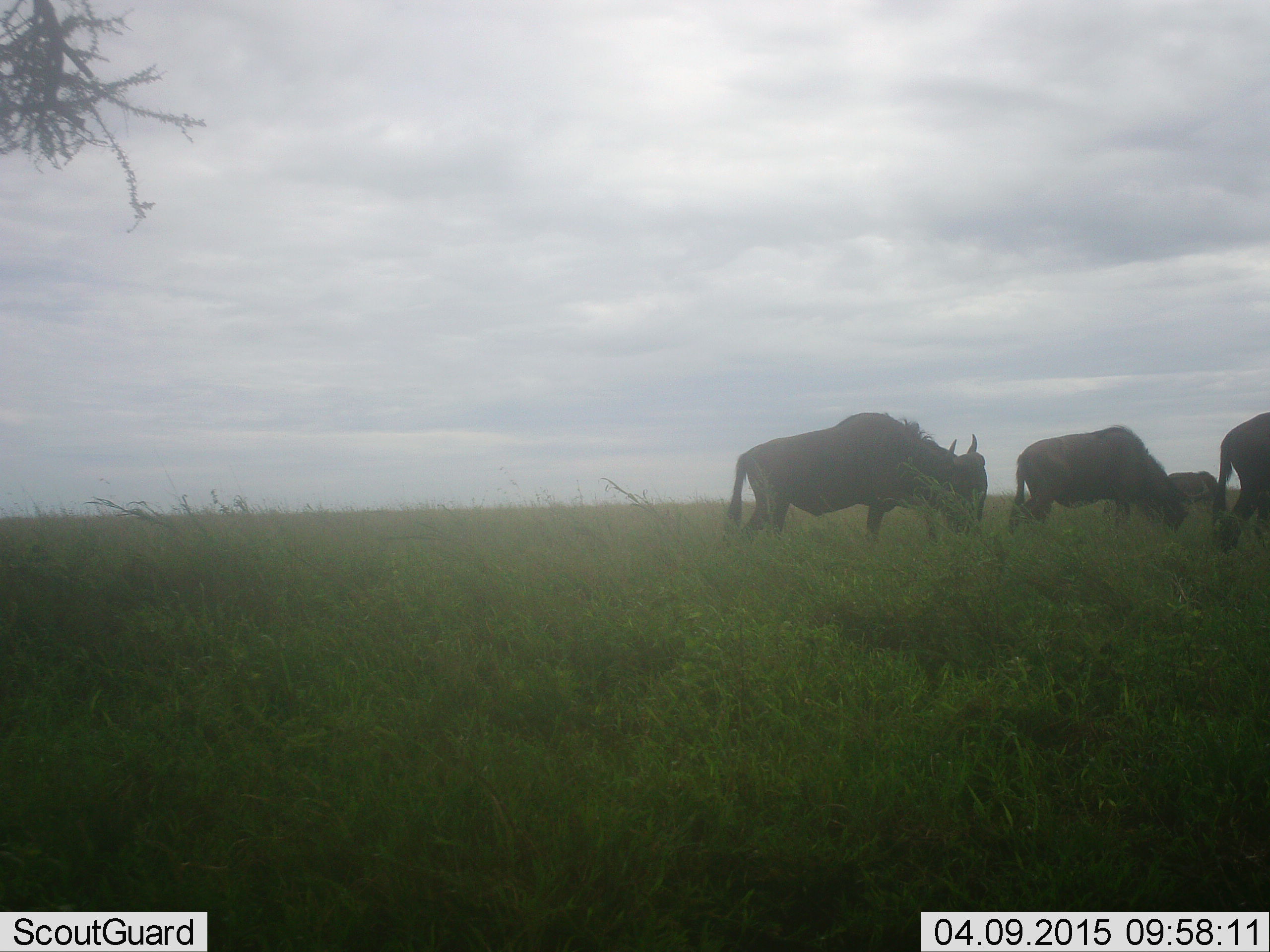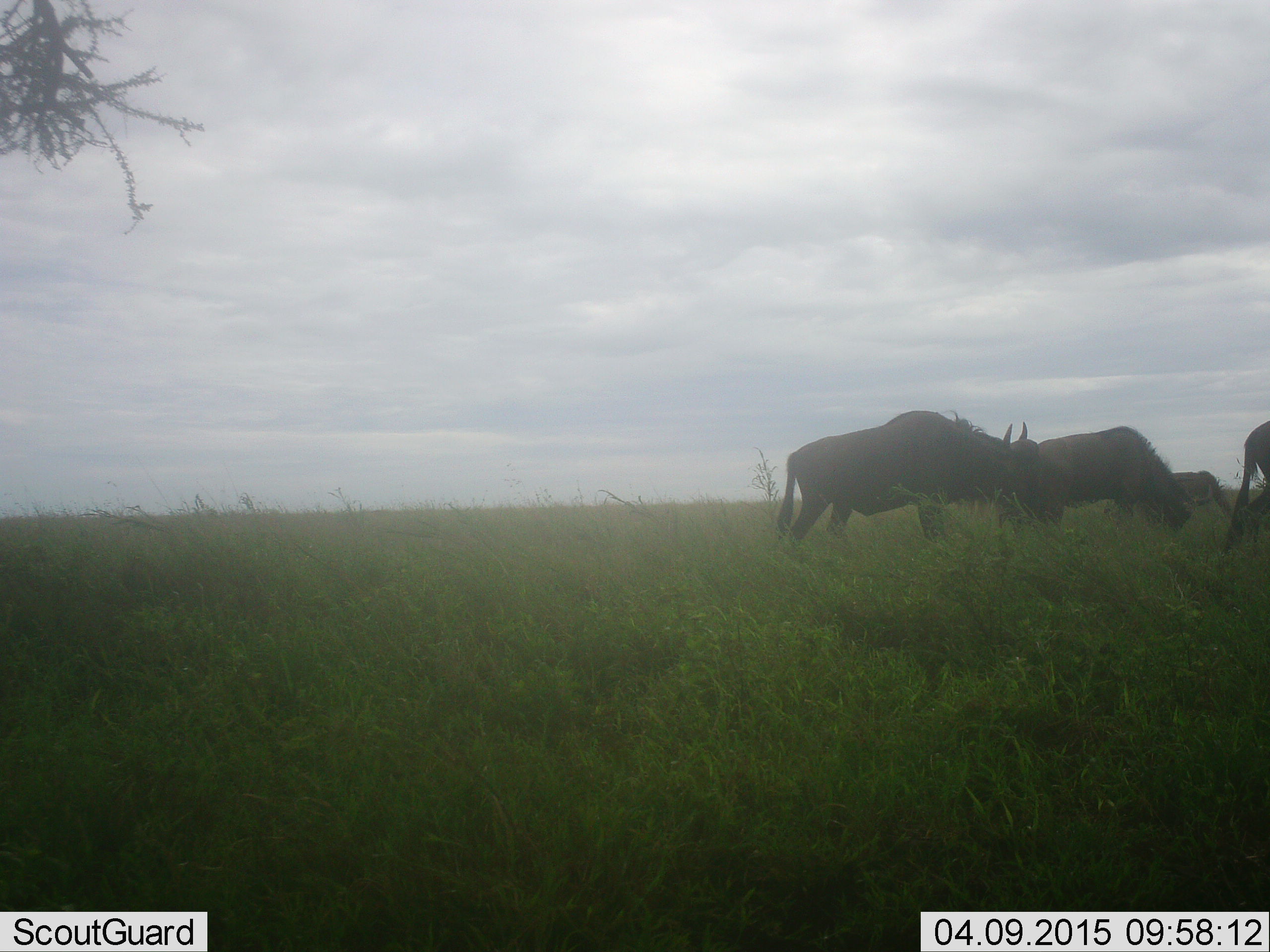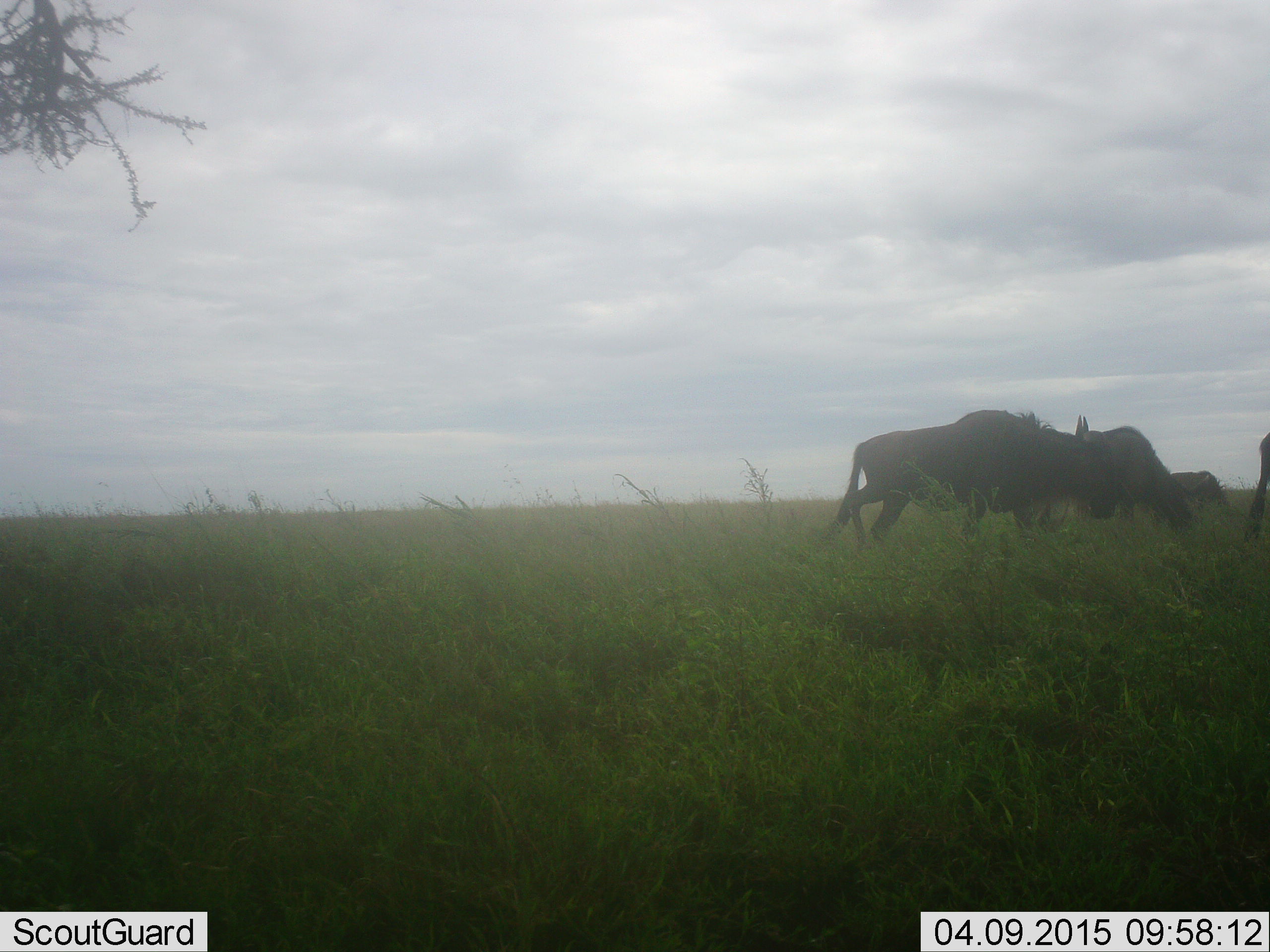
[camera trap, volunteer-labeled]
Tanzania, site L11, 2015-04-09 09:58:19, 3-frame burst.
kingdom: Animalia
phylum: Chordata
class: Mammalia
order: Artiodactyla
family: Bovidae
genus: Connochaetes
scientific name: Connochaetes taurinus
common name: blue wildebeest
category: wildebeest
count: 4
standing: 11%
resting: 11%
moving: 44%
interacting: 0%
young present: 0%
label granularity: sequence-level